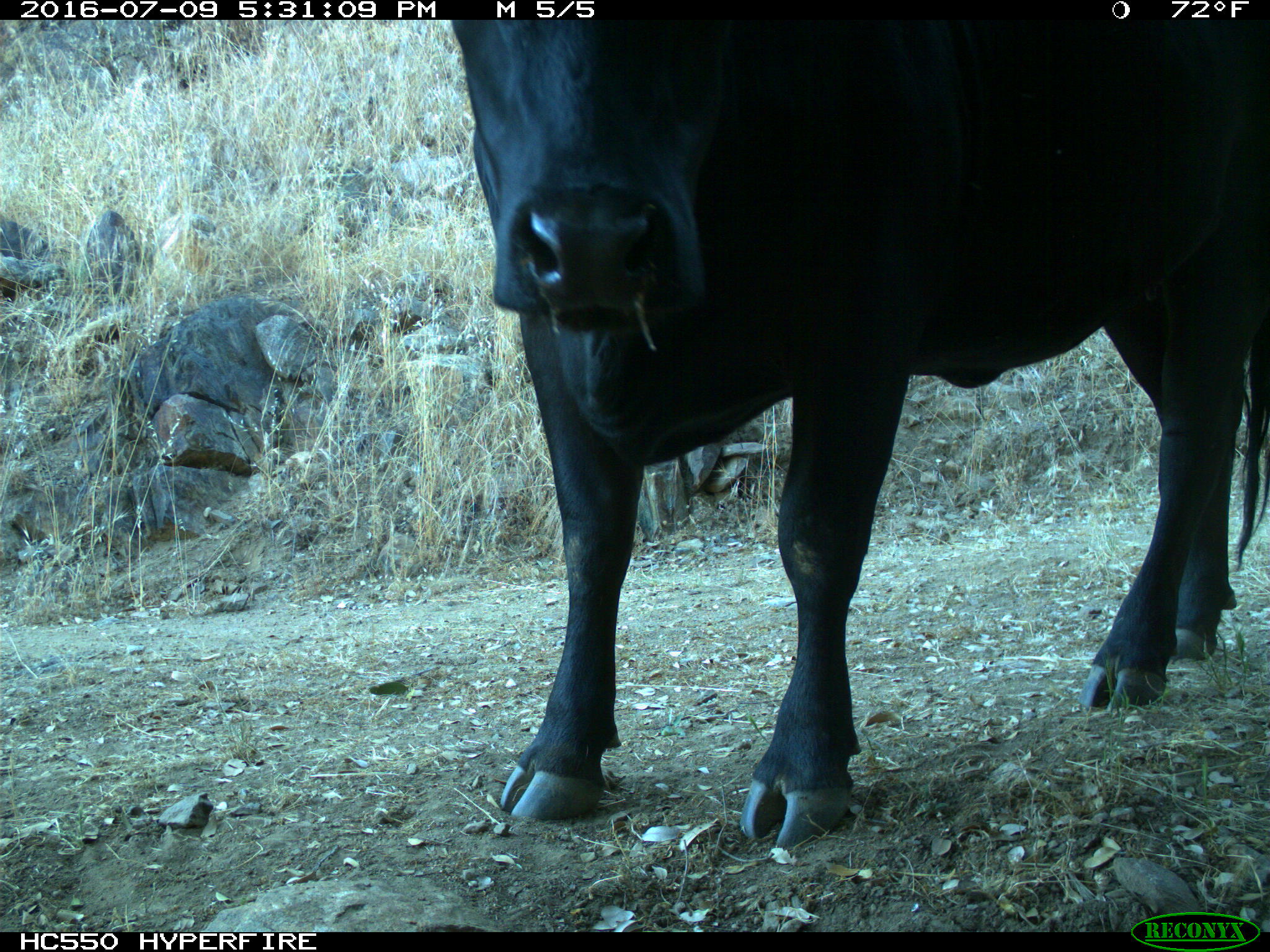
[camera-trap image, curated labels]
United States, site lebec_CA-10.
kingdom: Animalia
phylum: Chordata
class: Mammalia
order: Artiodactyla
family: Bovidae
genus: Bos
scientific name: Bos taurus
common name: domestic cow